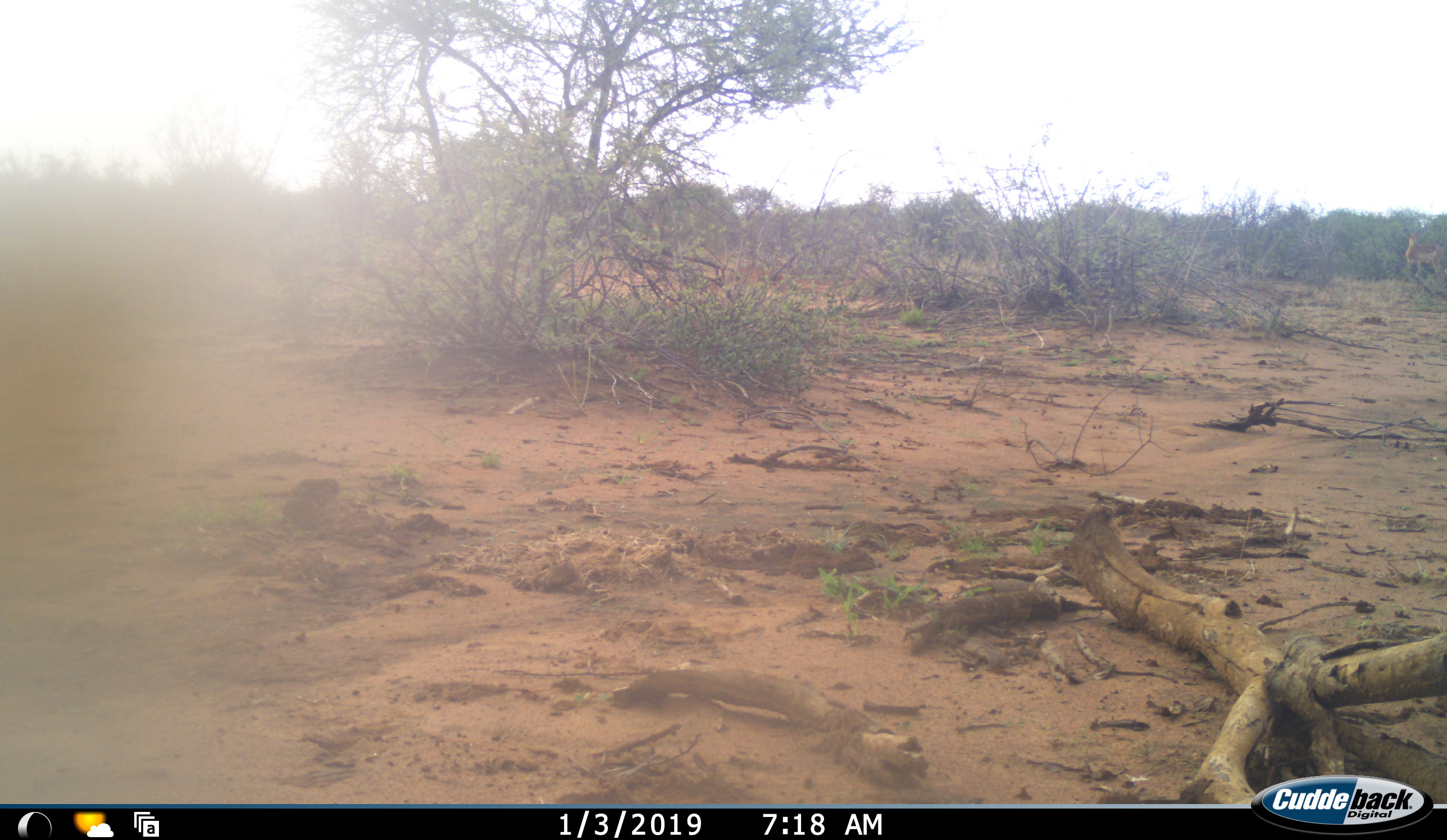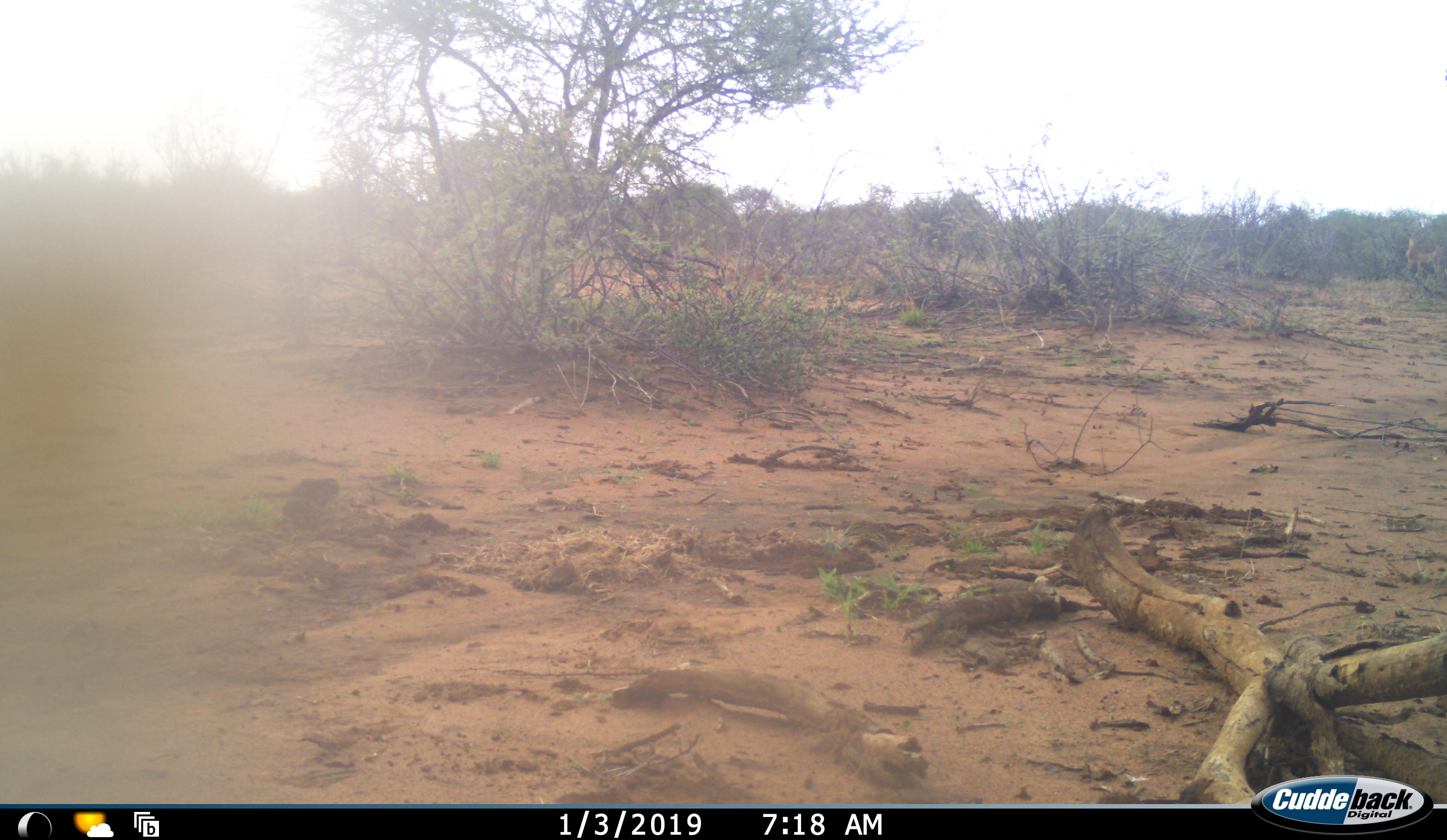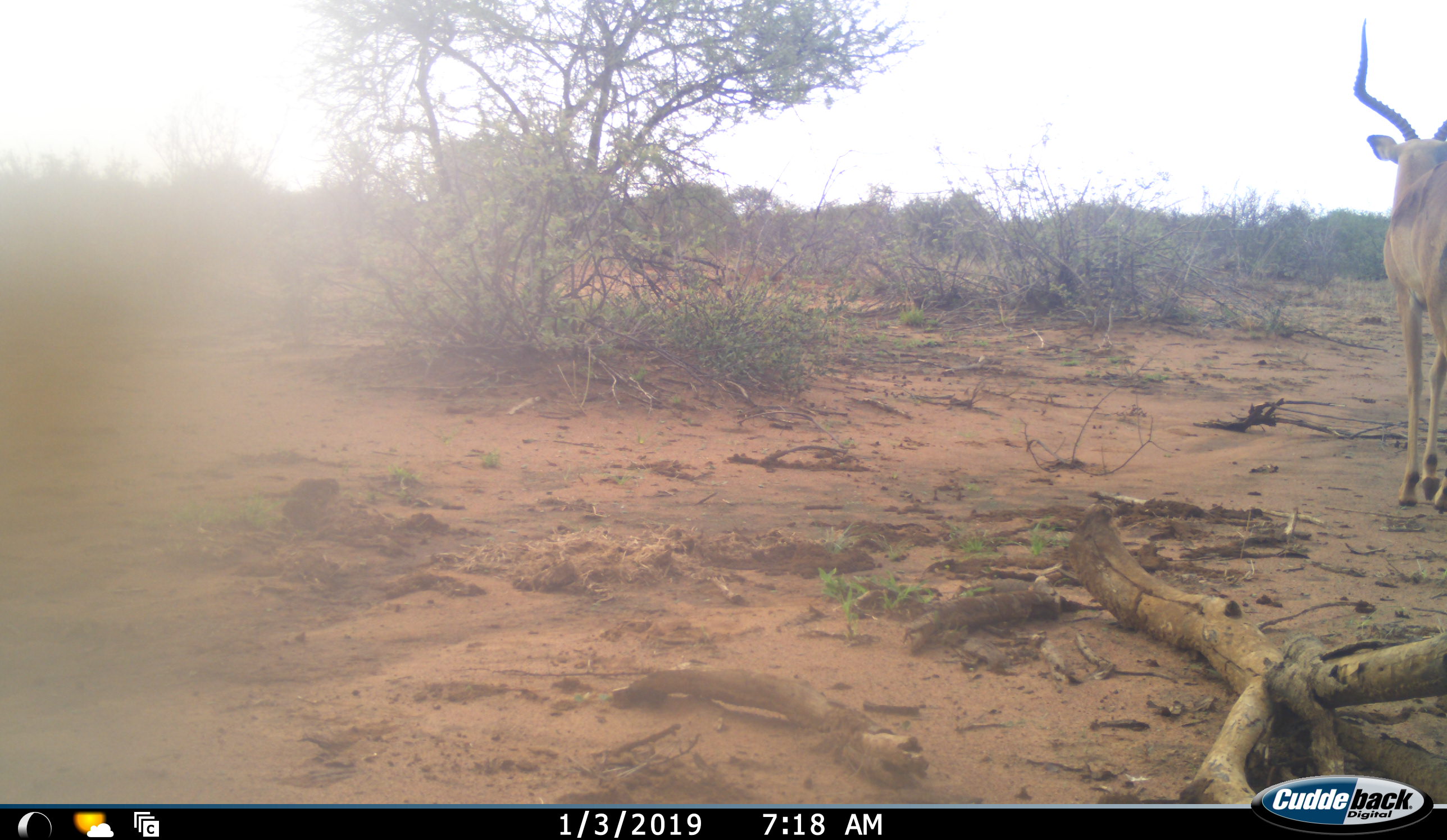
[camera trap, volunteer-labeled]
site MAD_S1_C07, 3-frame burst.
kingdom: Animalia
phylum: Chordata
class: Mammalia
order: Artiodactyla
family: Bovidae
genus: Aepyceros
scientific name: Aepyceros melampus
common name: impala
Impala (Aepyceros melampus), count 1. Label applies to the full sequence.